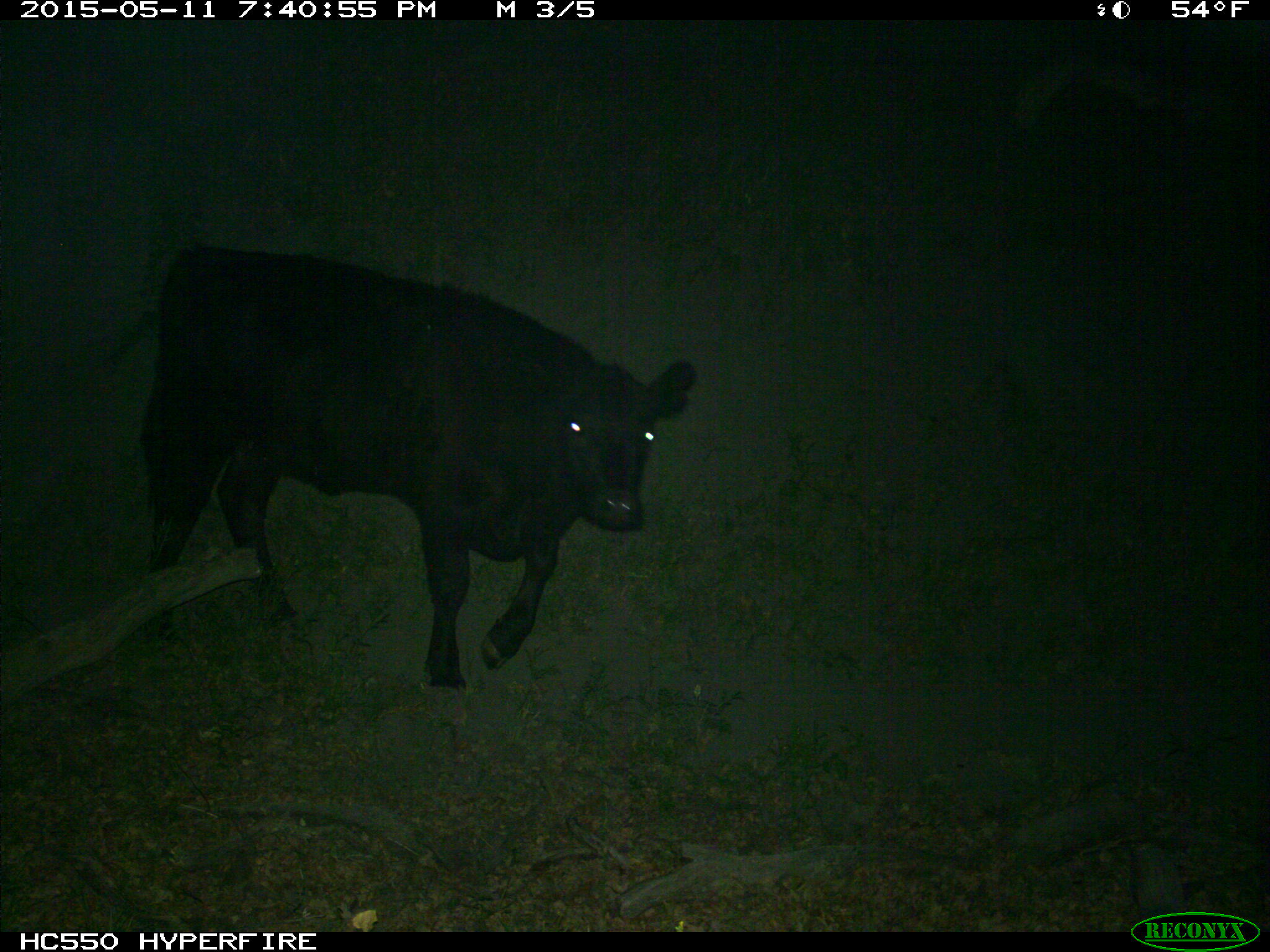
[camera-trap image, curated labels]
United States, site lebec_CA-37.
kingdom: Animalia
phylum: Chordata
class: Mammalia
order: Artiodactyla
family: Bovidae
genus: Bos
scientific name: Bos taurus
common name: domestic cow